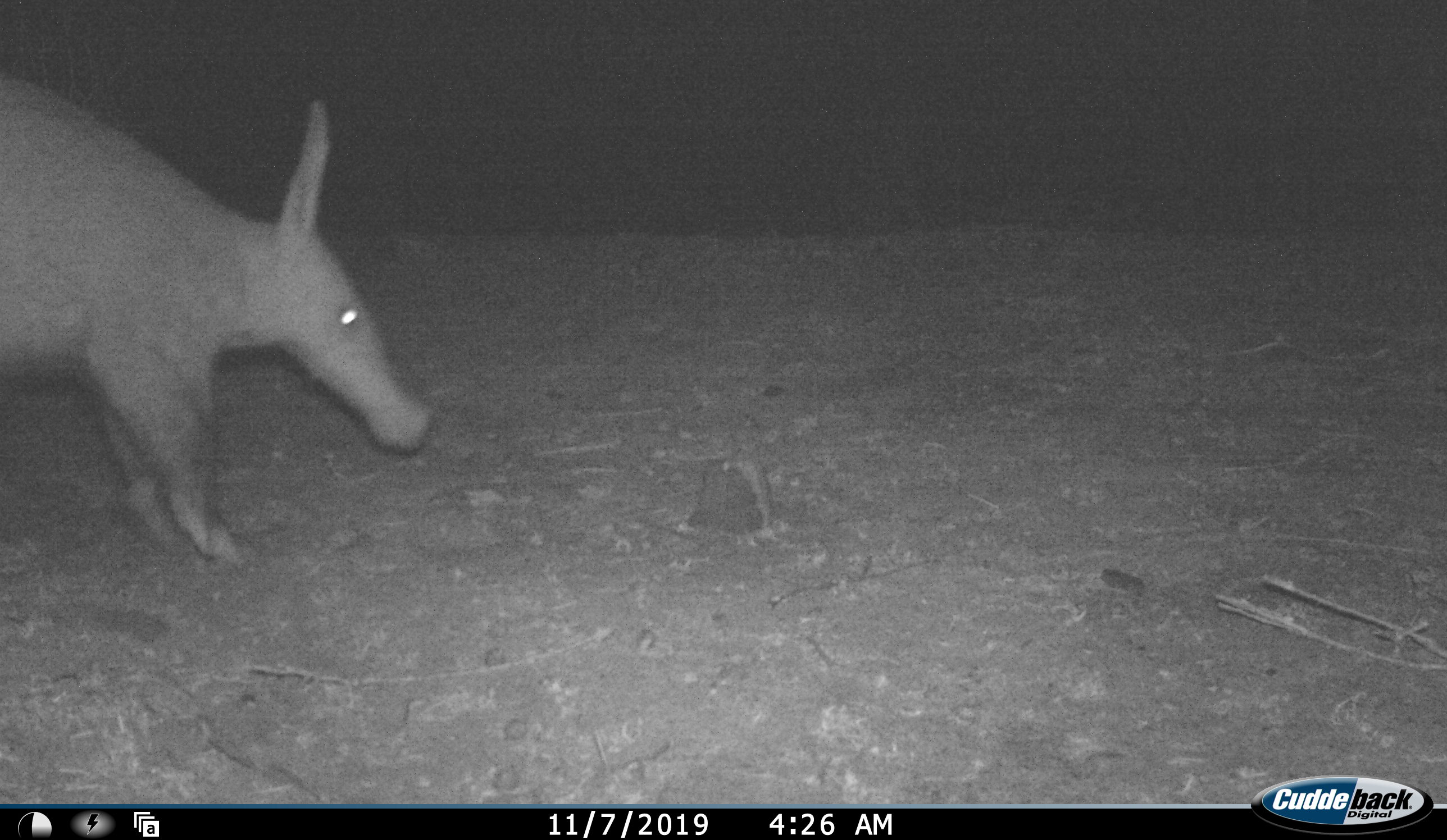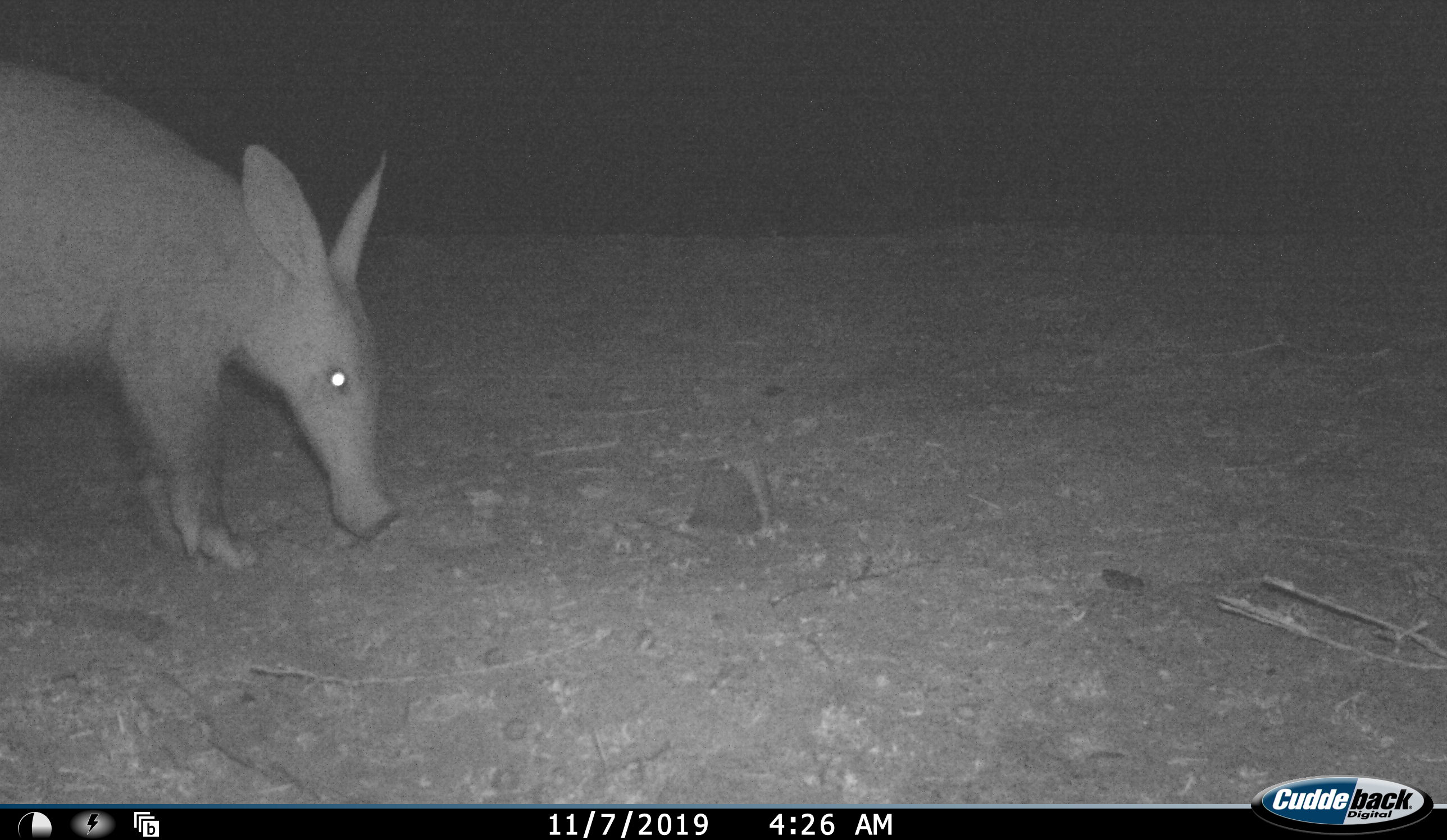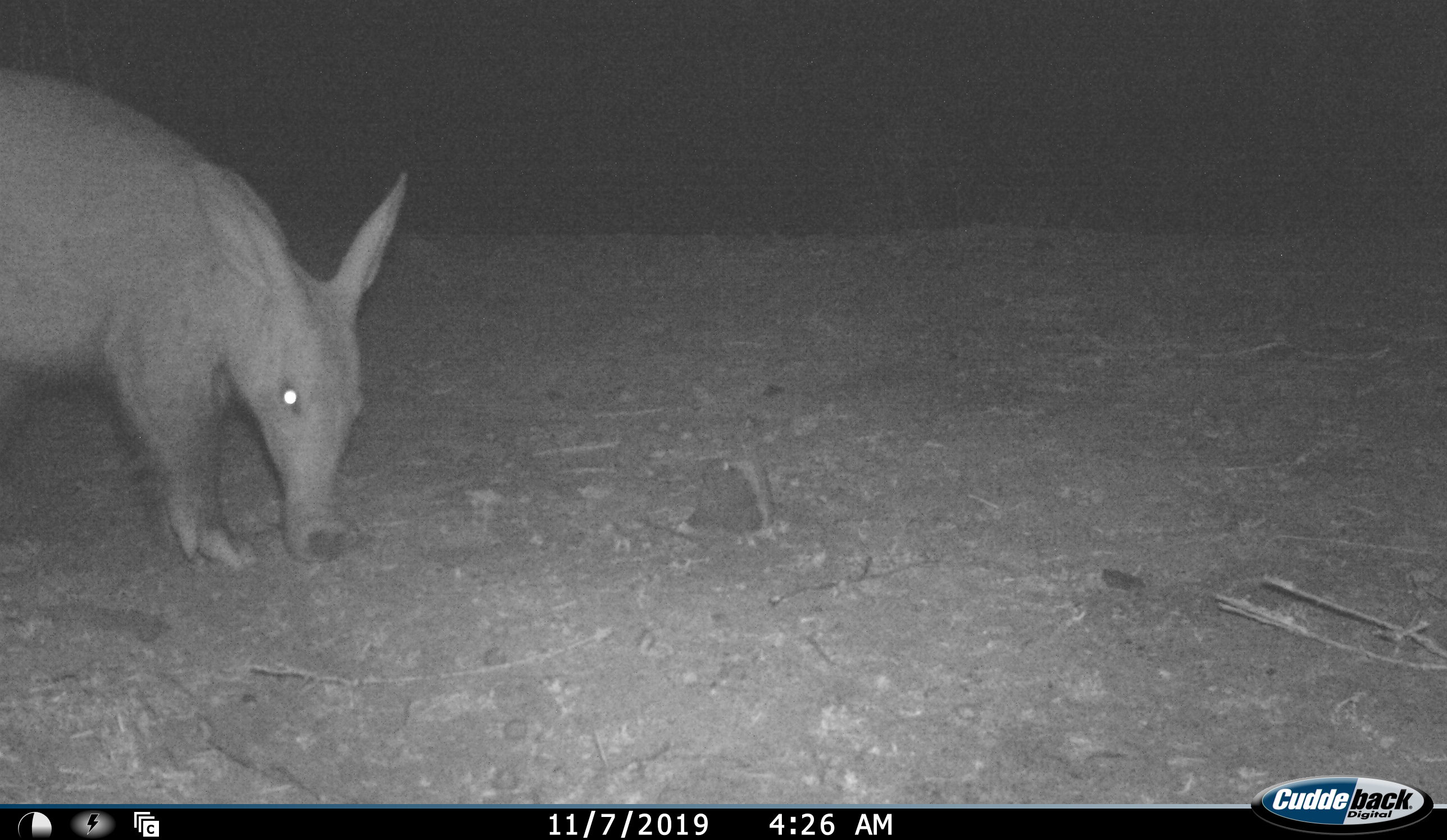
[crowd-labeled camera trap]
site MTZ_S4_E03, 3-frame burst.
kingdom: Animalia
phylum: Chordata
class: Mammalia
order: Tubulidentata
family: Orycteropodidae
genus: Orycteropus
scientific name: Orycteropus afer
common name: aardvark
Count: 1.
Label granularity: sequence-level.